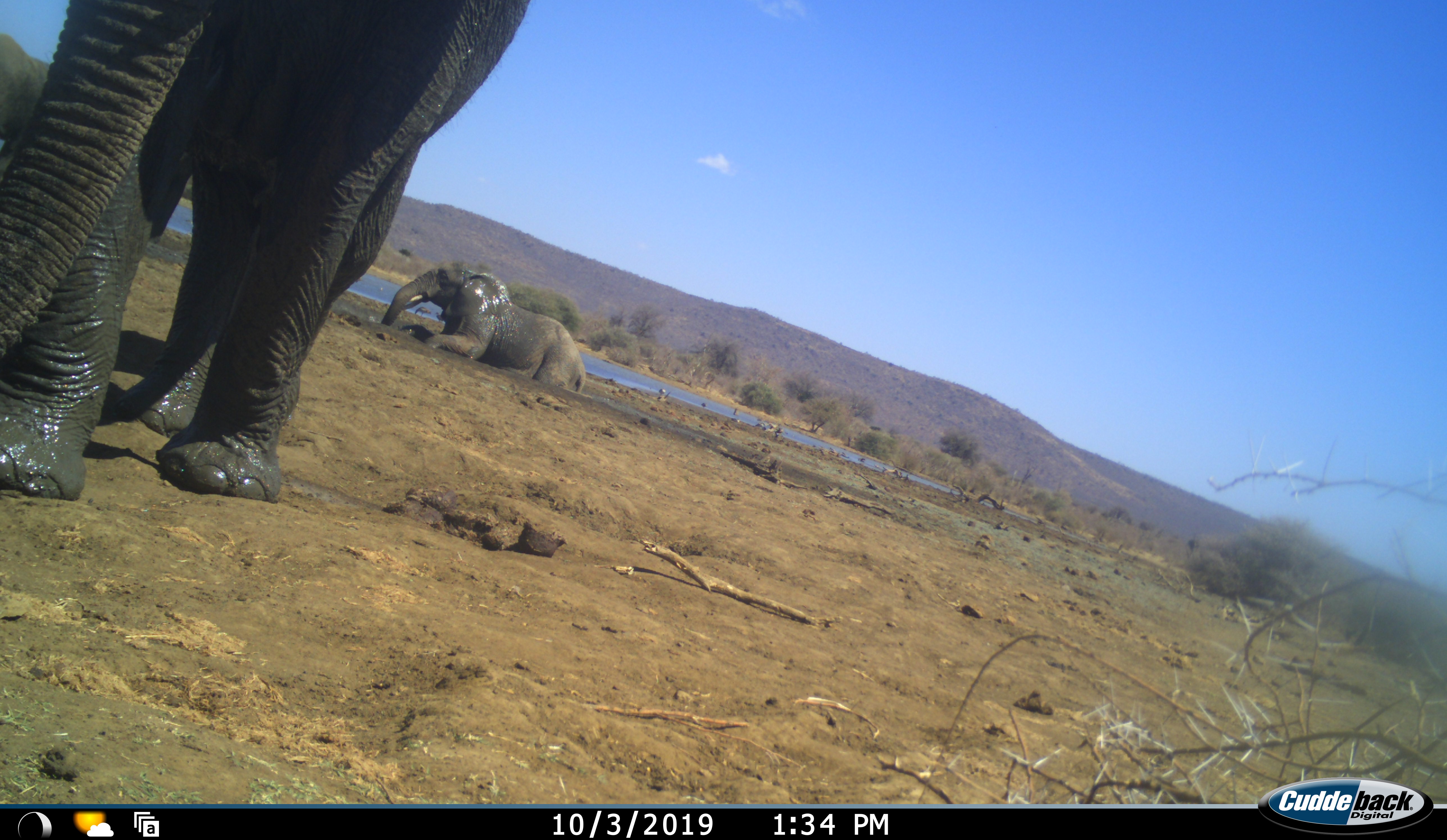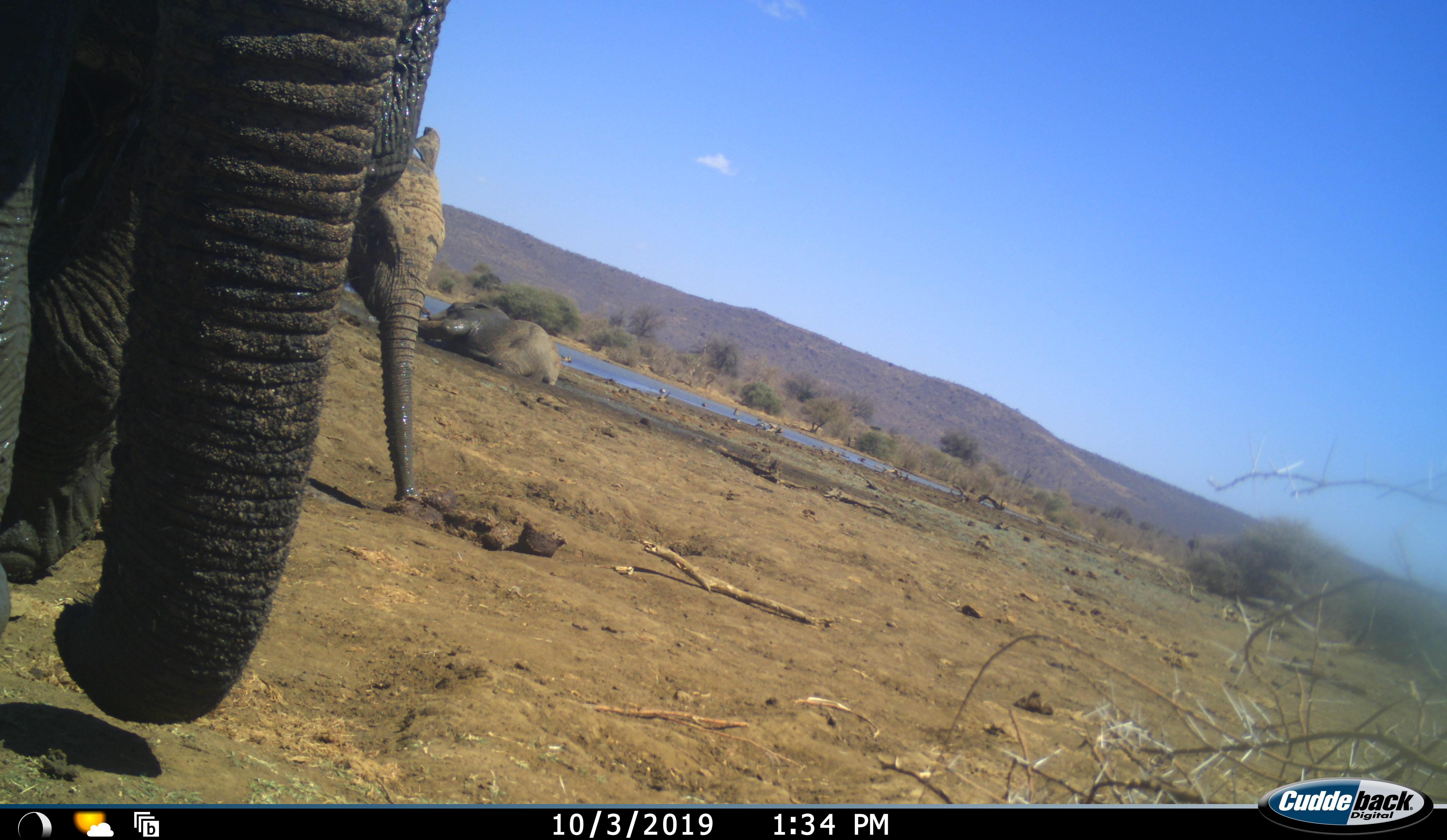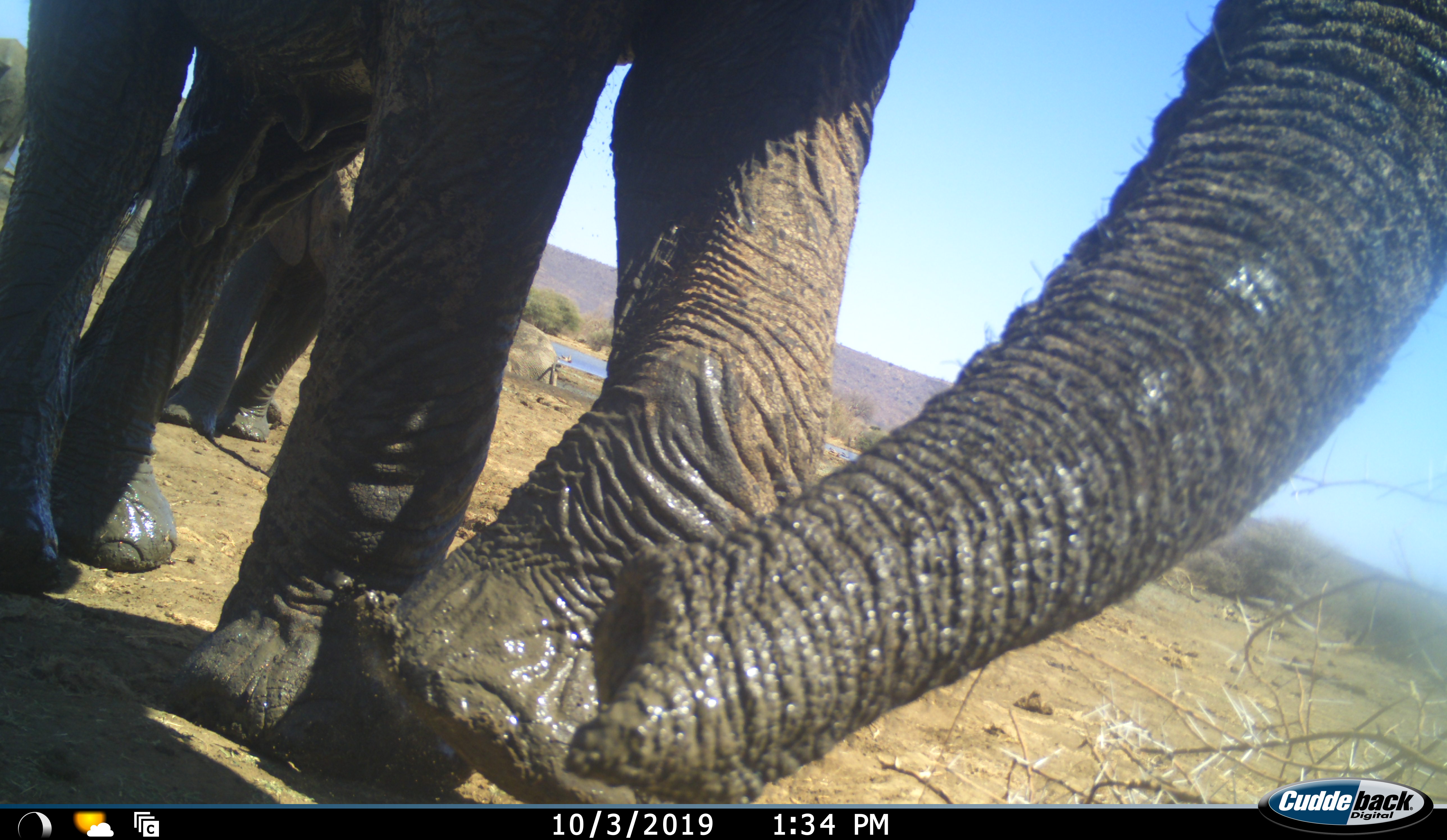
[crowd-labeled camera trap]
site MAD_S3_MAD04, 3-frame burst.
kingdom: Animalia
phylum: Chordata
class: Mammalia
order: Proboscidea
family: Elephantidae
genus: Loxodonta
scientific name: Loxodonta africana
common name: african bush elephant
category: elephant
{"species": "elephant (african bush elephant) (Loxodonta africana)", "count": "3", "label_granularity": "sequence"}